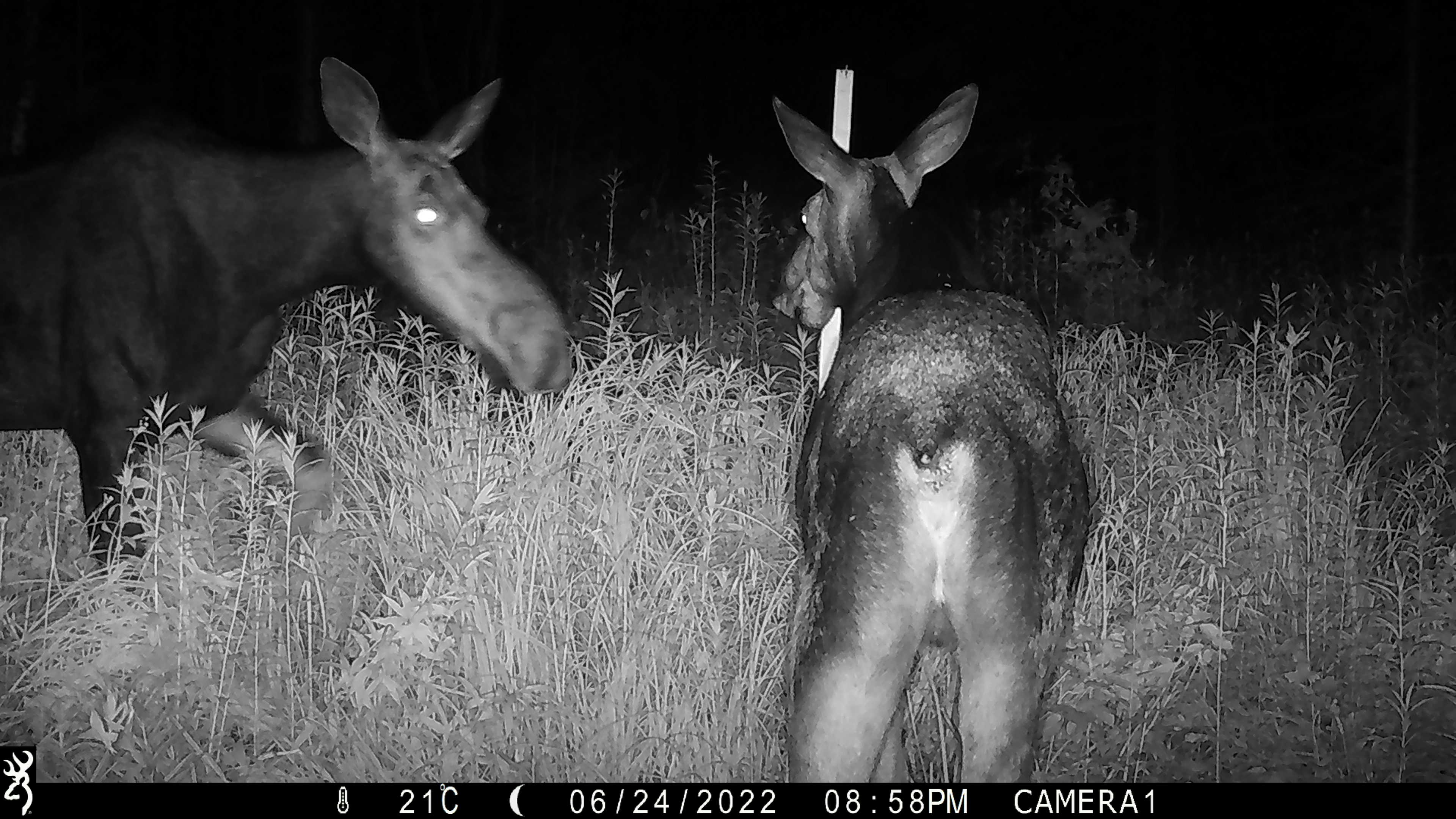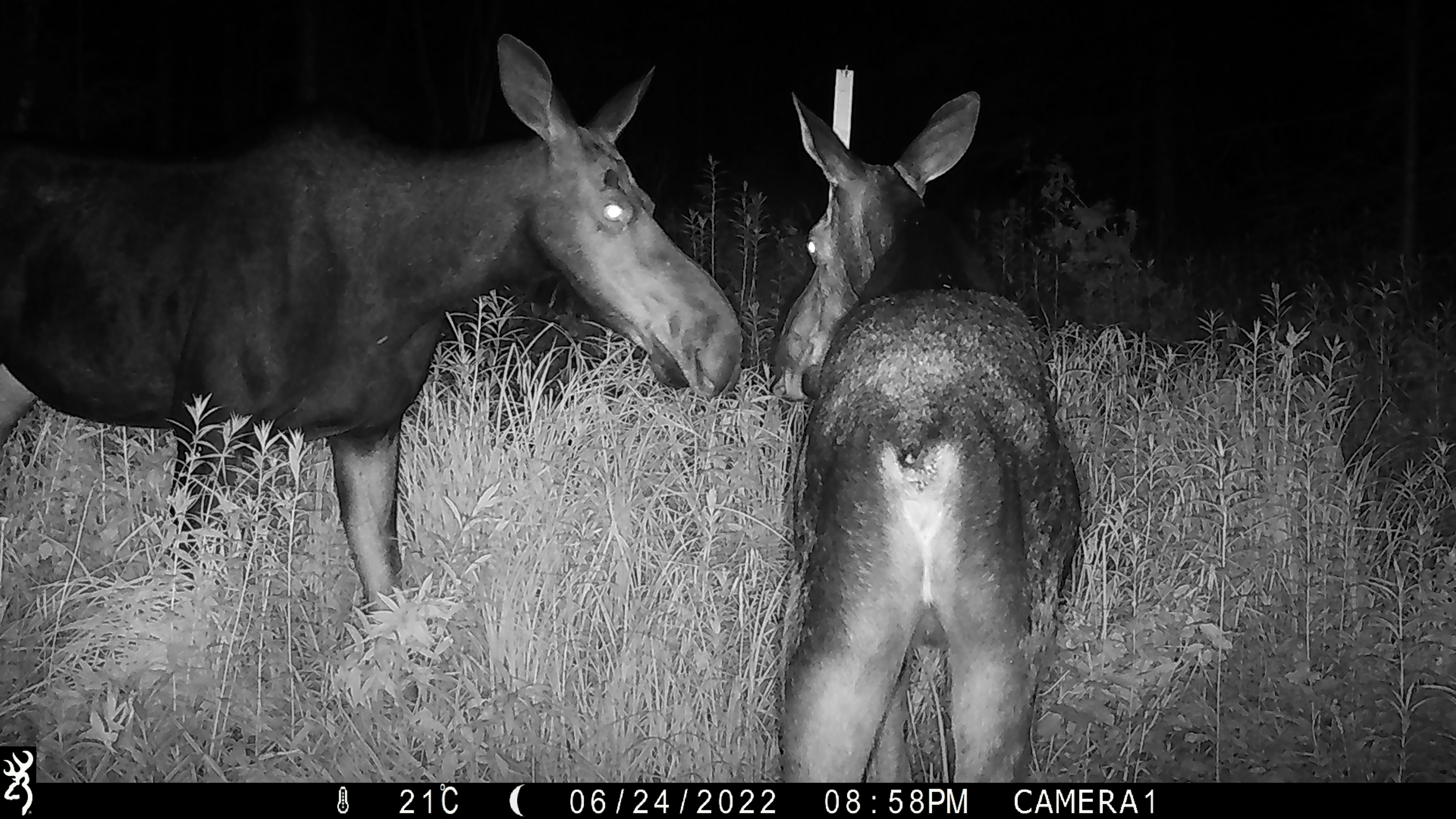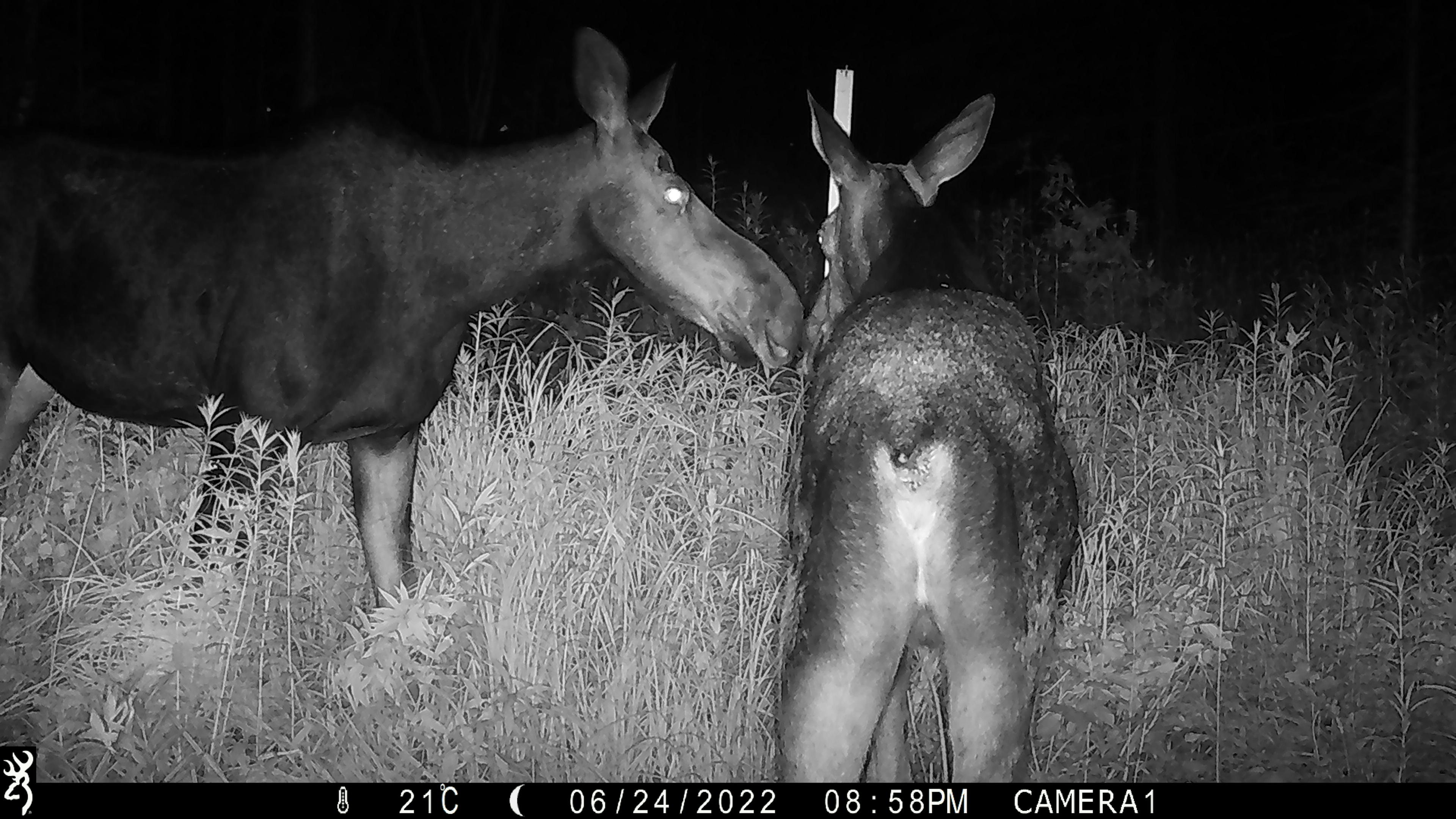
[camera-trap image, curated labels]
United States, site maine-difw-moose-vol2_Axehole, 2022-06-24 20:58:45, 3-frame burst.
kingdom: Animalia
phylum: Chordata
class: Mammalia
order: Artiodactyla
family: Cervidae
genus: Alces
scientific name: Alces alces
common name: moose